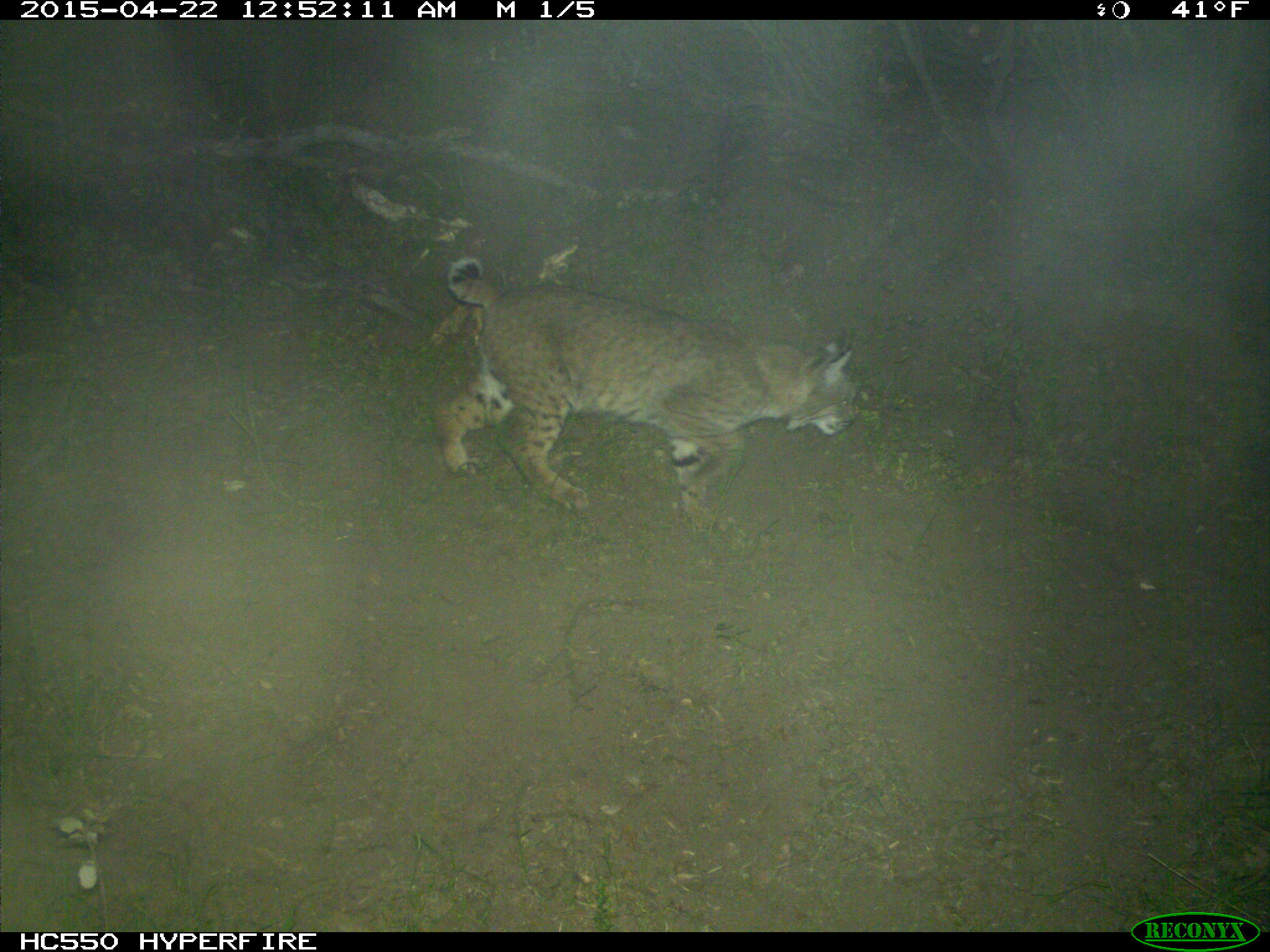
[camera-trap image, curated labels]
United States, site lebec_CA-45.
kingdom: Animalia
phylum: Chordata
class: Mammalia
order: Carnivora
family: Felidae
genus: Lynx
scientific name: Lynx rufus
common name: bobcat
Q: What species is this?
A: Lynx rufus (bobcat).